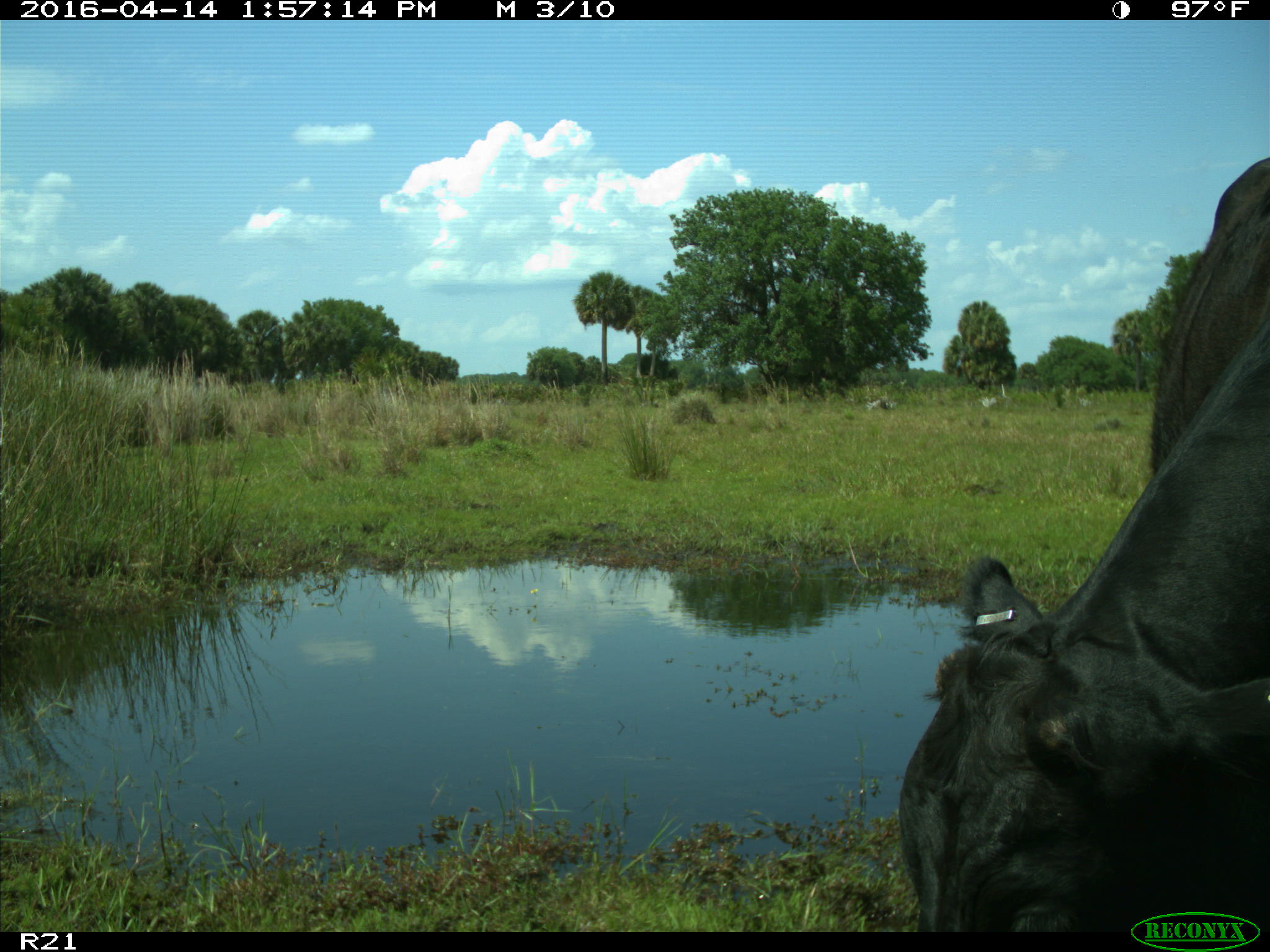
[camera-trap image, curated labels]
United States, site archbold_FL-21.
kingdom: Animalia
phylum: Chordata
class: Mammalia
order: Artiodactyla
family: Bovidae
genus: Bos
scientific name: Bos taurus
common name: domestic cow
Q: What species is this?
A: Bos taurus (domestic cow).